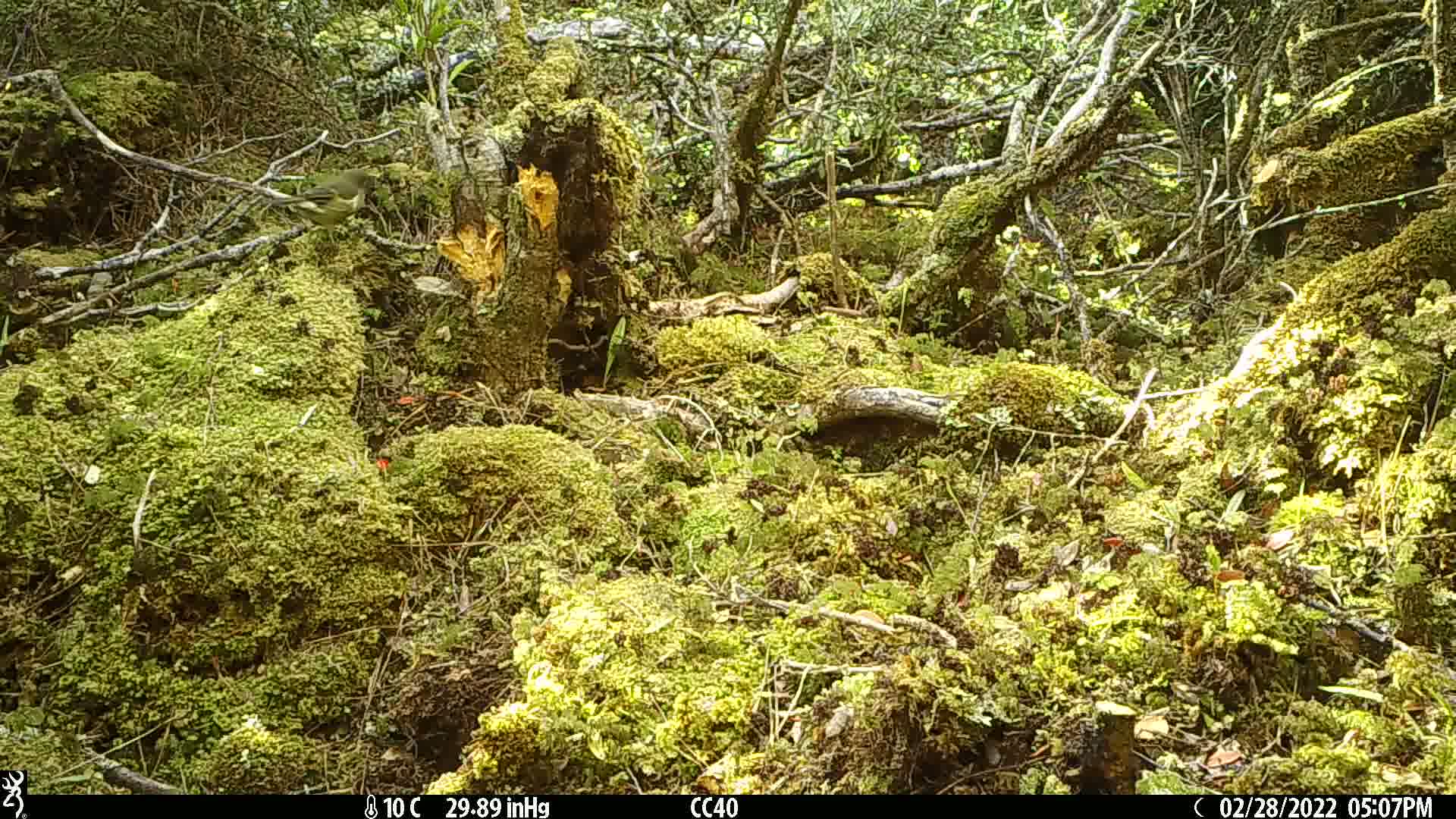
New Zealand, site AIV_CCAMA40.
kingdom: Animalia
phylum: Chordata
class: Aves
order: Passeriformes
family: Meliphagidae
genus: Anthornis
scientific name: Anthornis melanura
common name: new zealand bellbird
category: bellbird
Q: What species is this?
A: Bellbird (new zealand bellbird) (Anthornis melanura).